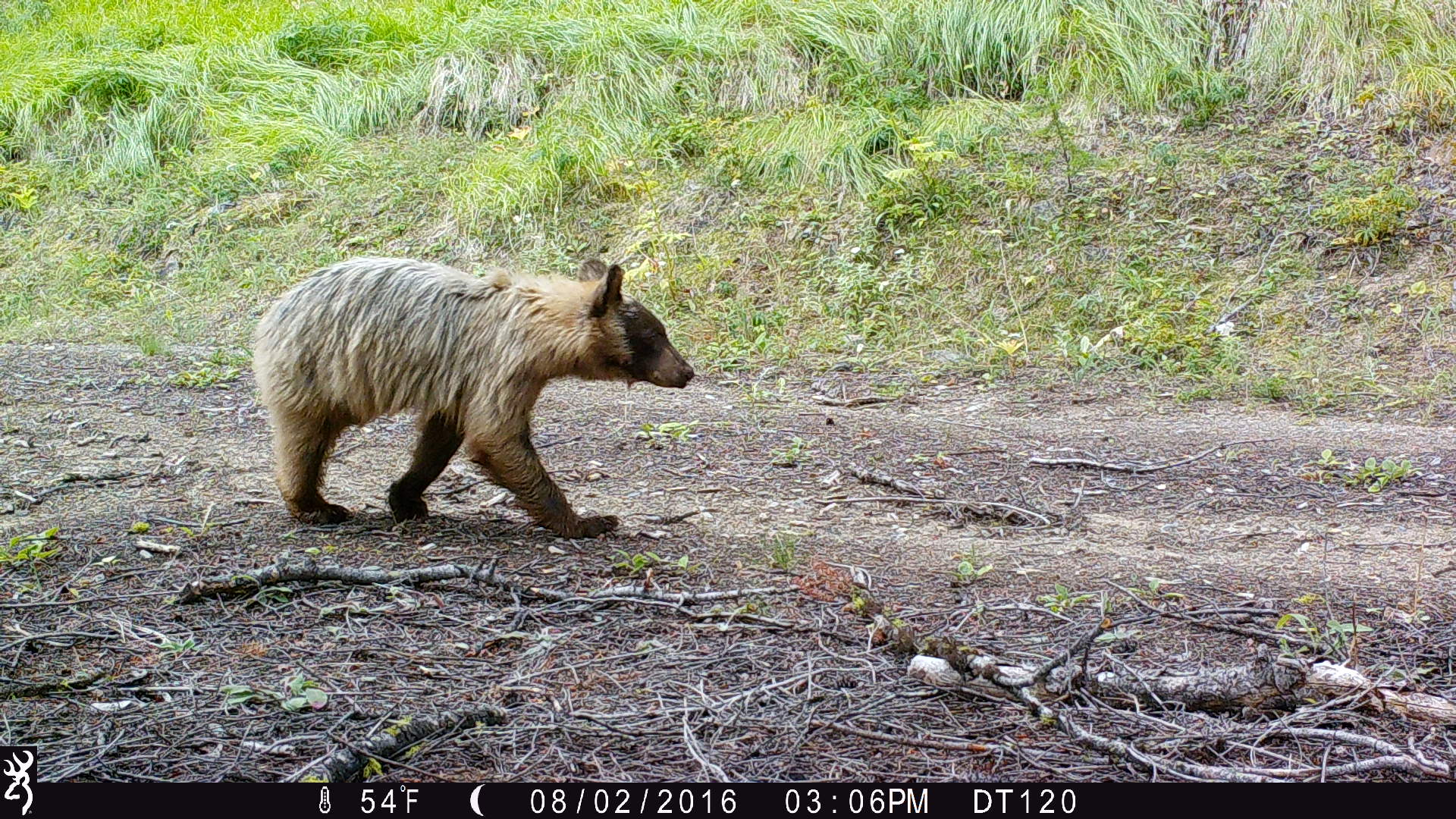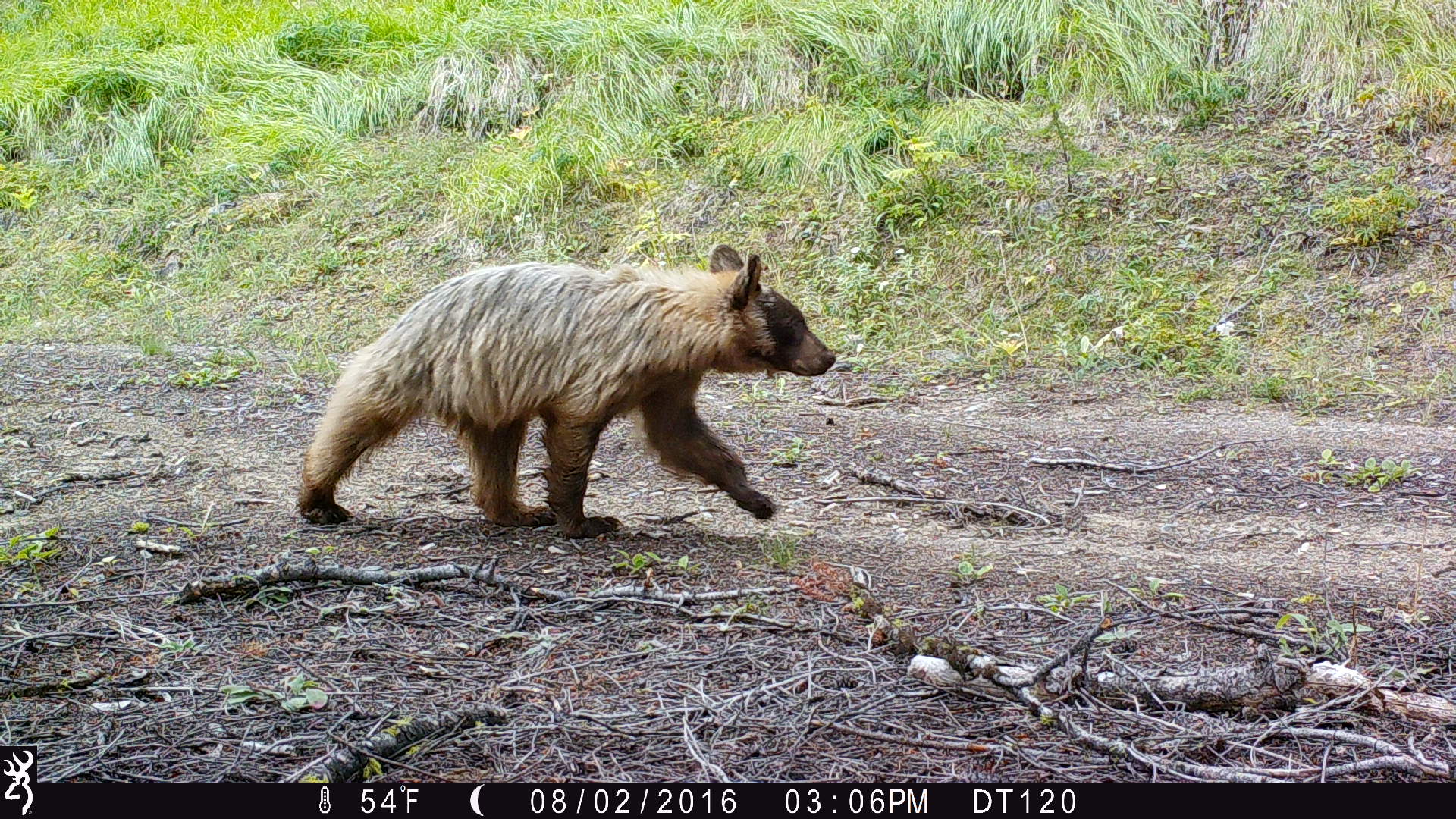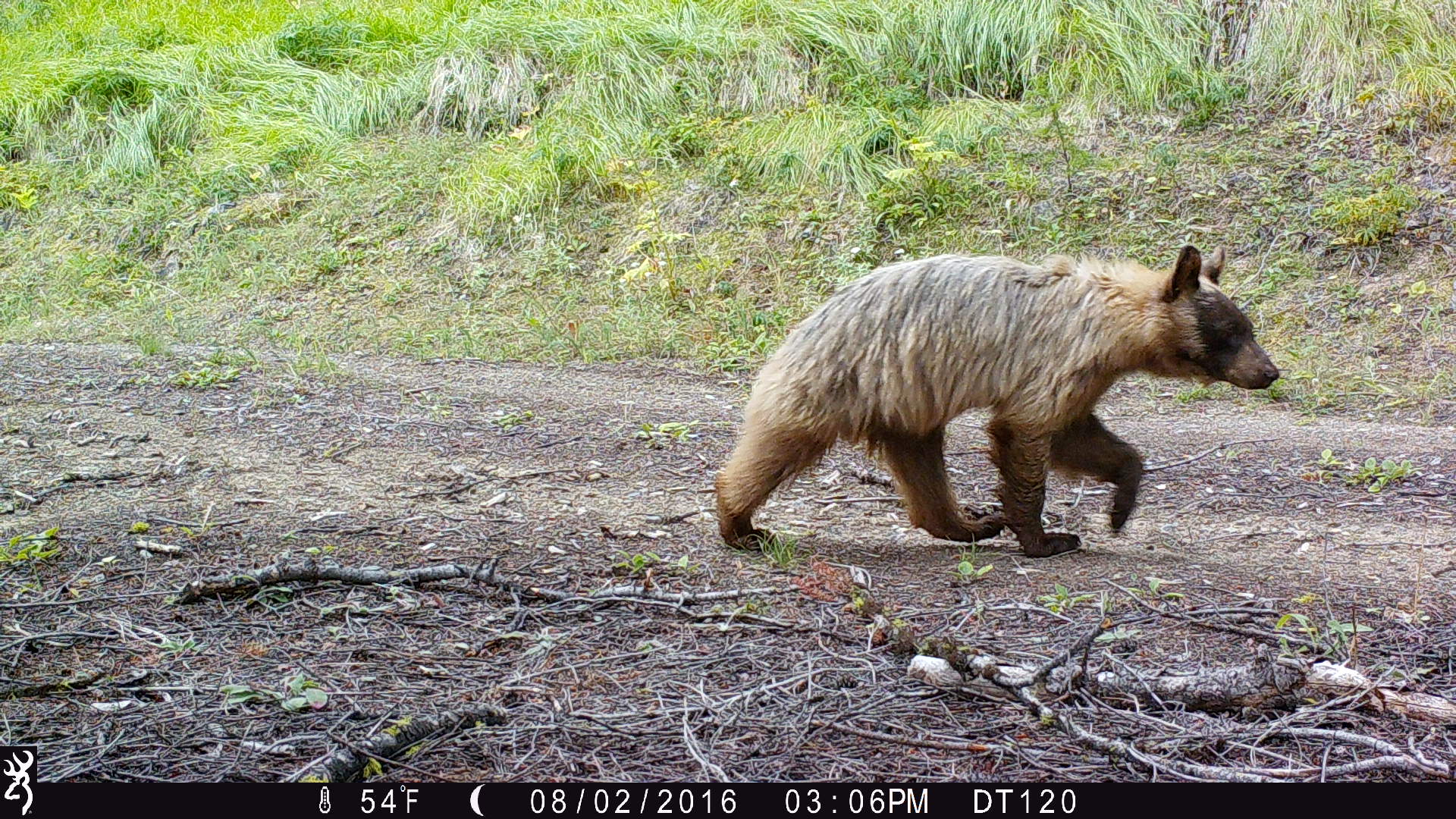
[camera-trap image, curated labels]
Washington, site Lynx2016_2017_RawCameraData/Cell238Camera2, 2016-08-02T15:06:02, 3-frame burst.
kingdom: Animalia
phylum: Chordata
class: Mammalia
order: Carnivora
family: Ursidae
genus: Ursus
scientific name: Ursus americanus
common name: american black bear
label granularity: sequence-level